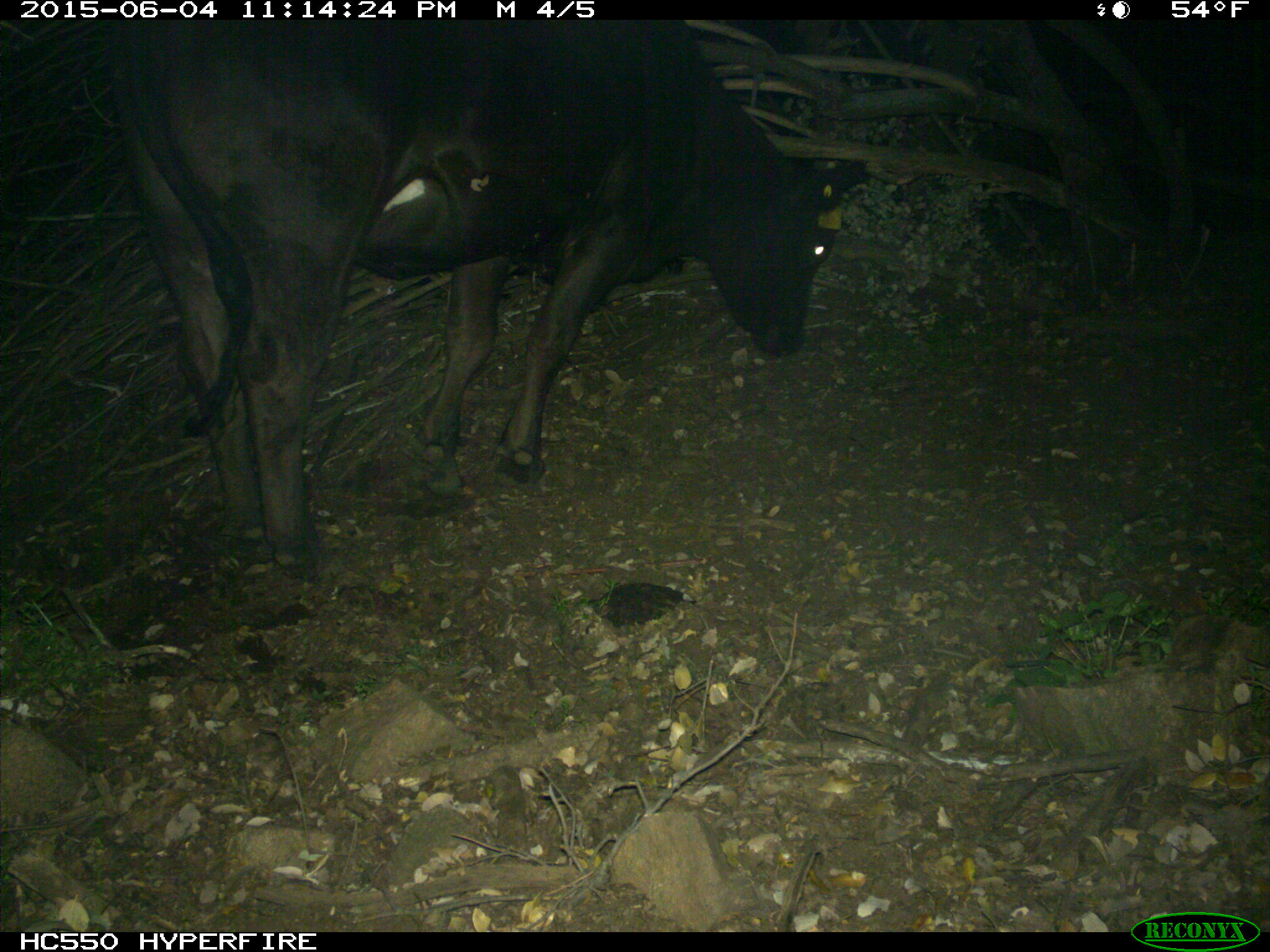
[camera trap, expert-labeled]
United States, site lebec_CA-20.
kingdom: Animalia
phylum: Chordata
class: Mammalia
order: Artiodactyla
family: Bovidae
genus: Bos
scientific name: Bos taurus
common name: domestic cow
Bos taurus (domestic cow).